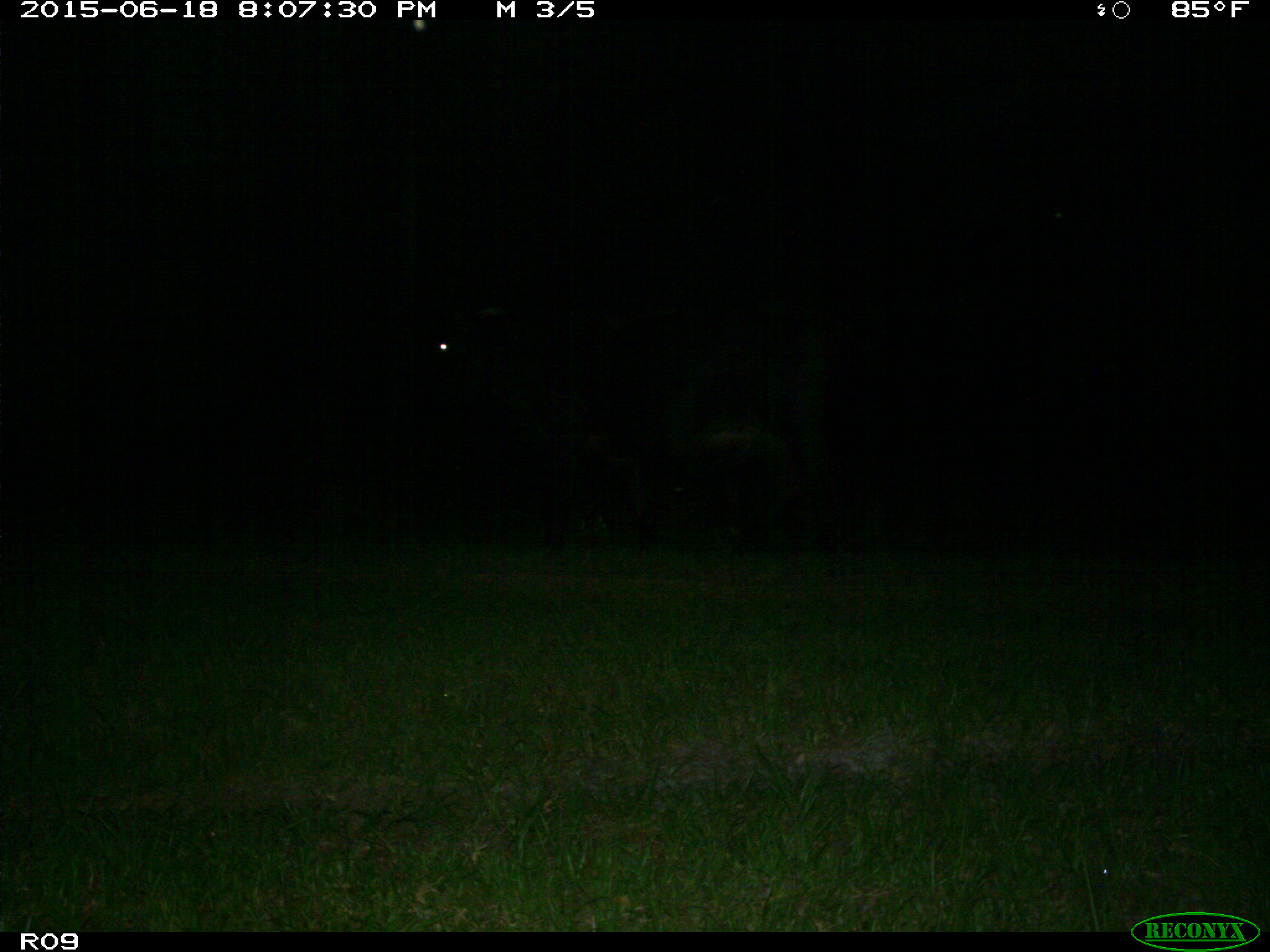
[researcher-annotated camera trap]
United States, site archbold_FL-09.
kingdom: Animalia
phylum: Chordata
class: Mammalia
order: Artiodactyla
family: Bovidae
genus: Bos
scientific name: Bos taurus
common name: domestic cow